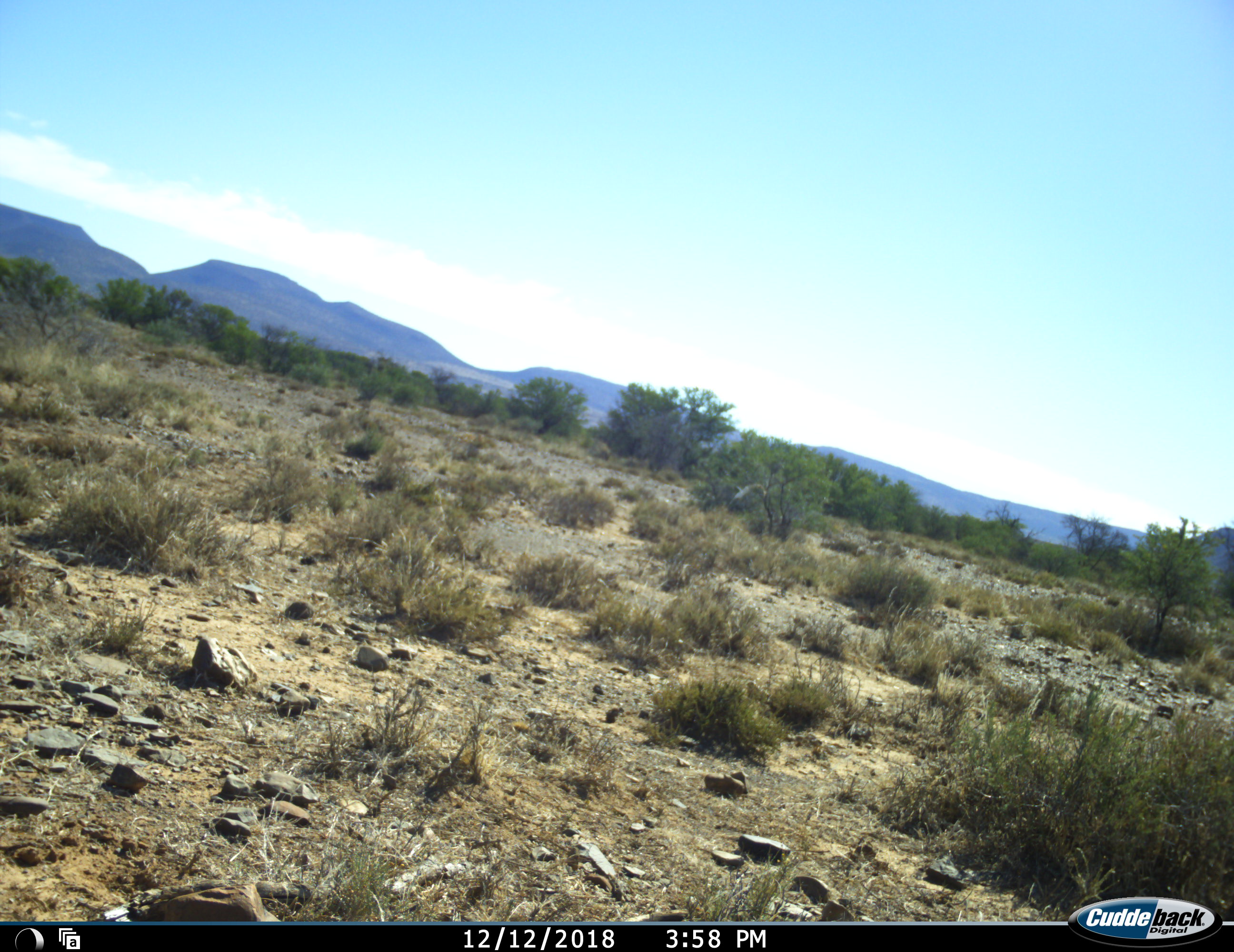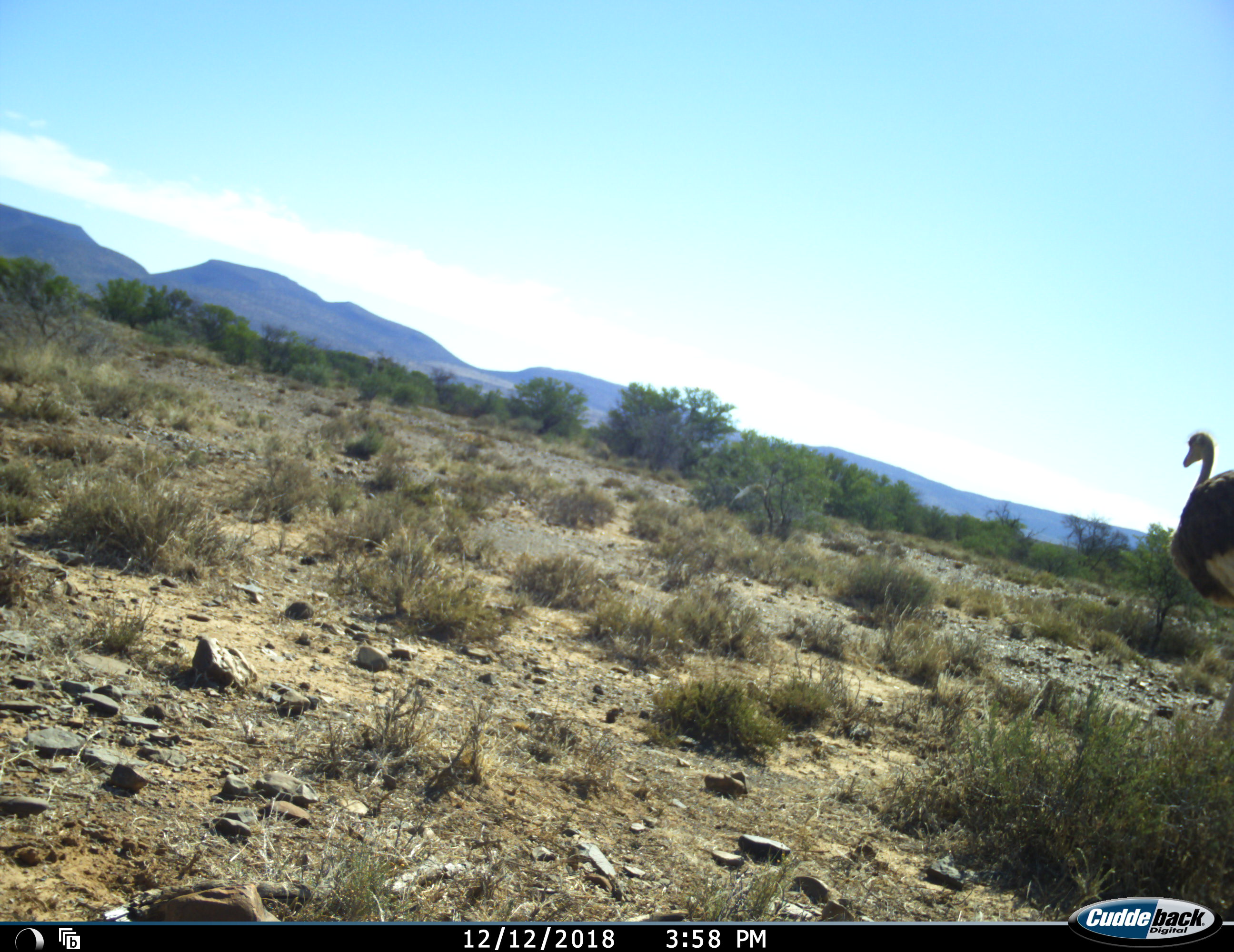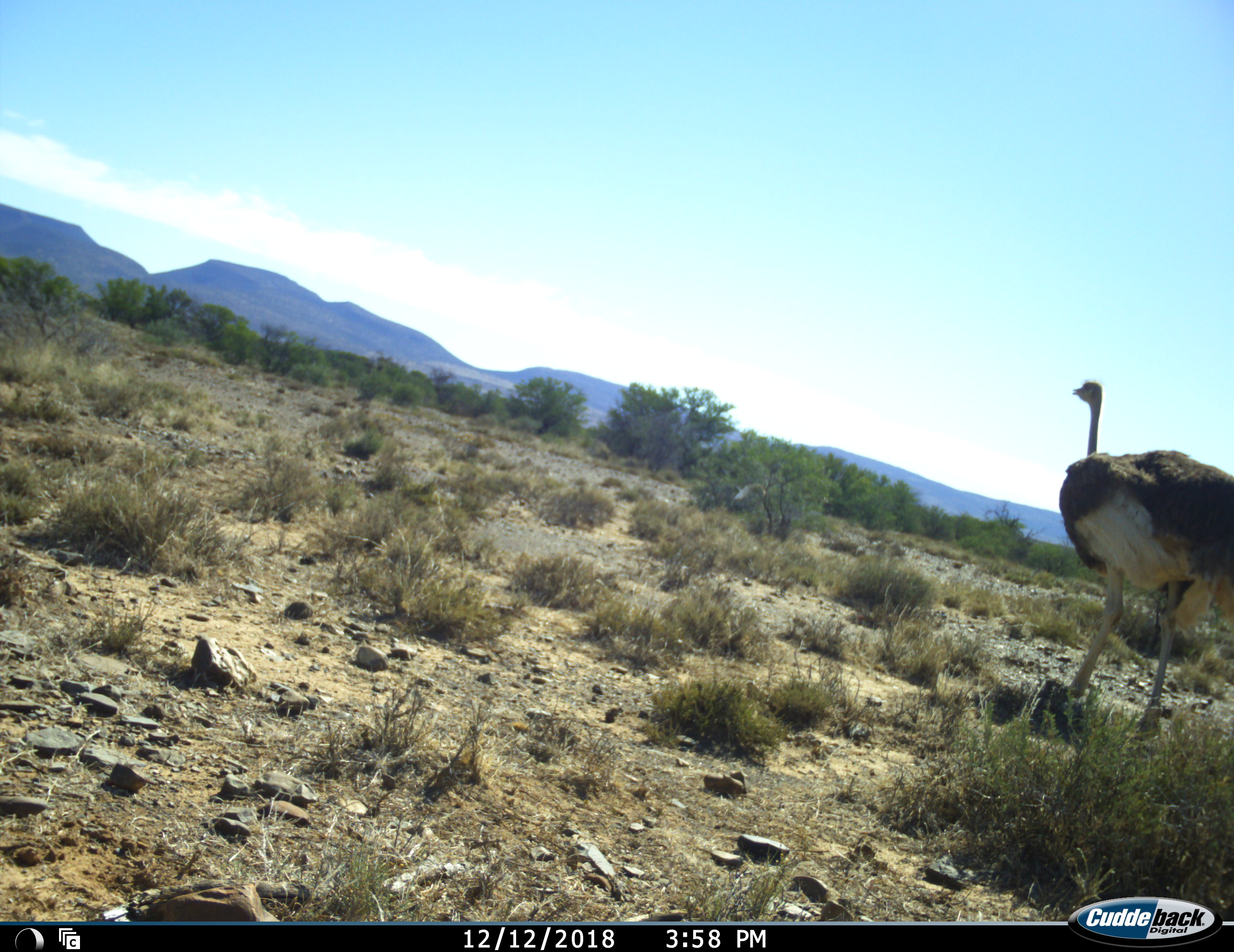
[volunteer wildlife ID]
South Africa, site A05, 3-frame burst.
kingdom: Animalia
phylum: Chordata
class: Aves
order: Struthioniformes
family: Struthionidae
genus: Struthio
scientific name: Struthio camelus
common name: ostrich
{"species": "ostrich (Struthio camelus)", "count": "1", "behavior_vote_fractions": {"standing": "0%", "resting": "0%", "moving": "100%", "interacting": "0%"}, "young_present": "0%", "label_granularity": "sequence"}